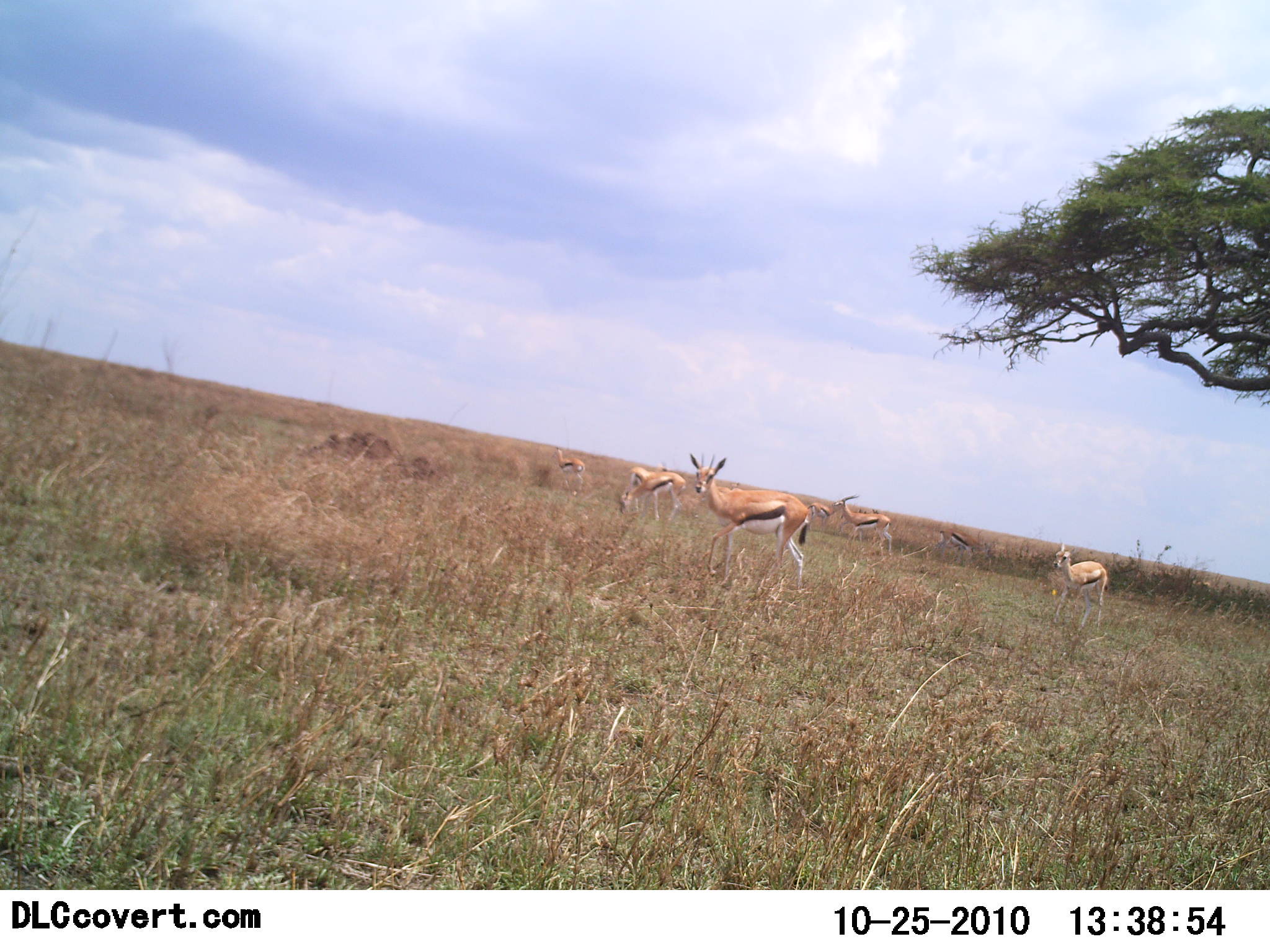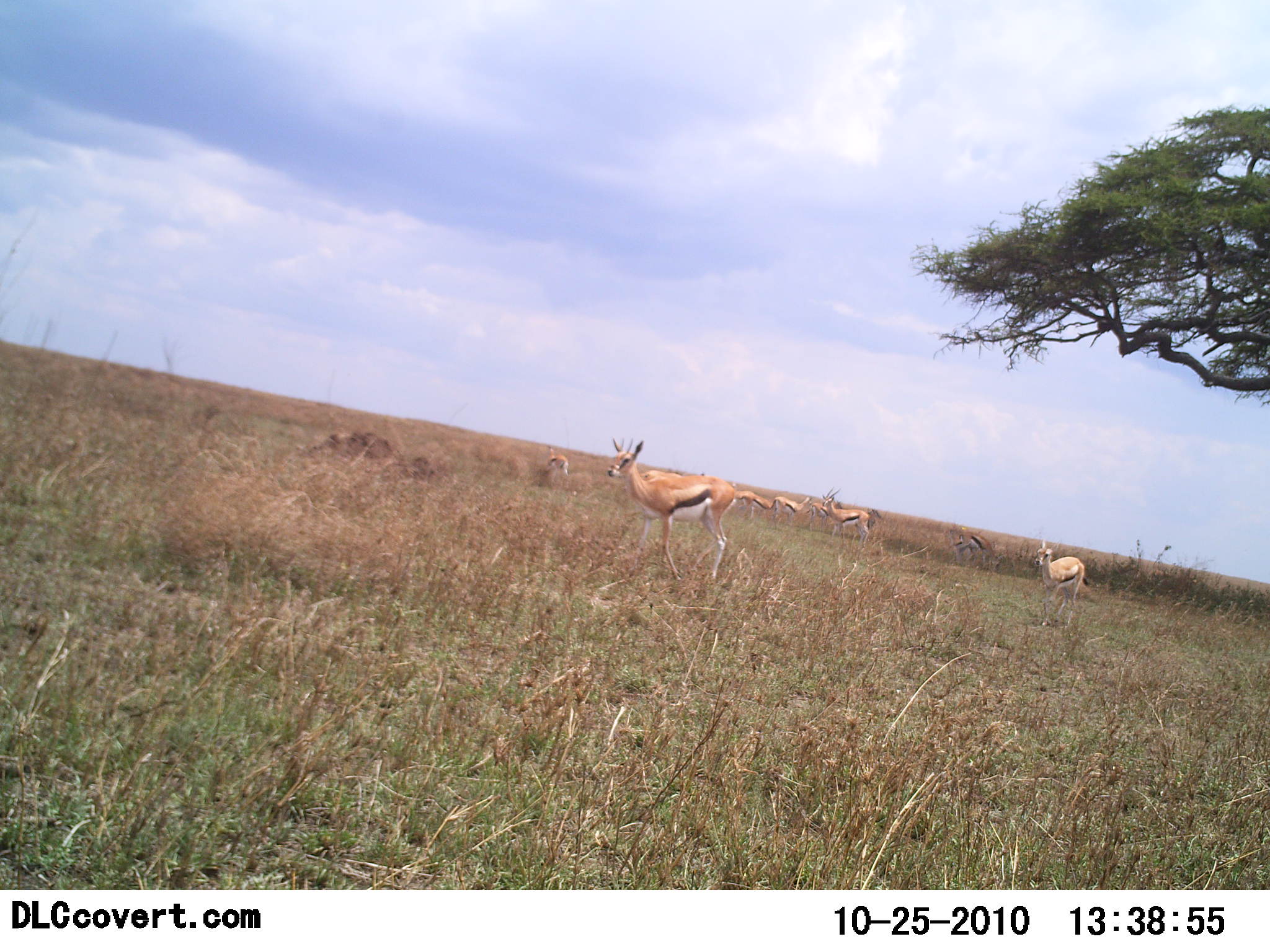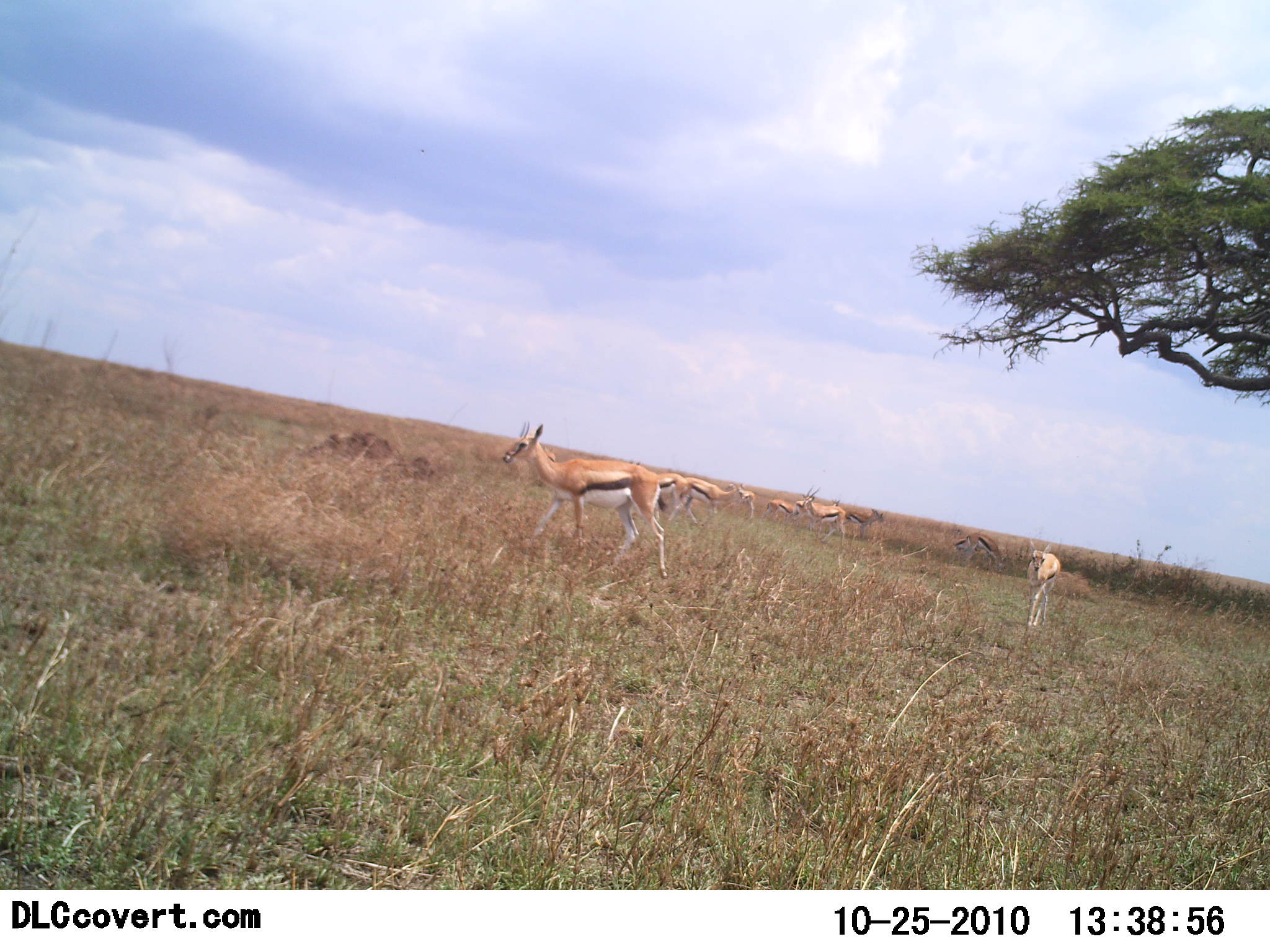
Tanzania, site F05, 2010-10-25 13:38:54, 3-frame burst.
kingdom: Animalia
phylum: Chordata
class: Mammalia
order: Artiodactyla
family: Bovidae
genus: Eudorcas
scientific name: Eudorcas thomsonii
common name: thomson's gazelle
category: gazellethomsons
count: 8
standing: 56%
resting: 0%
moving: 62%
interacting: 6%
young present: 0%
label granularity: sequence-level